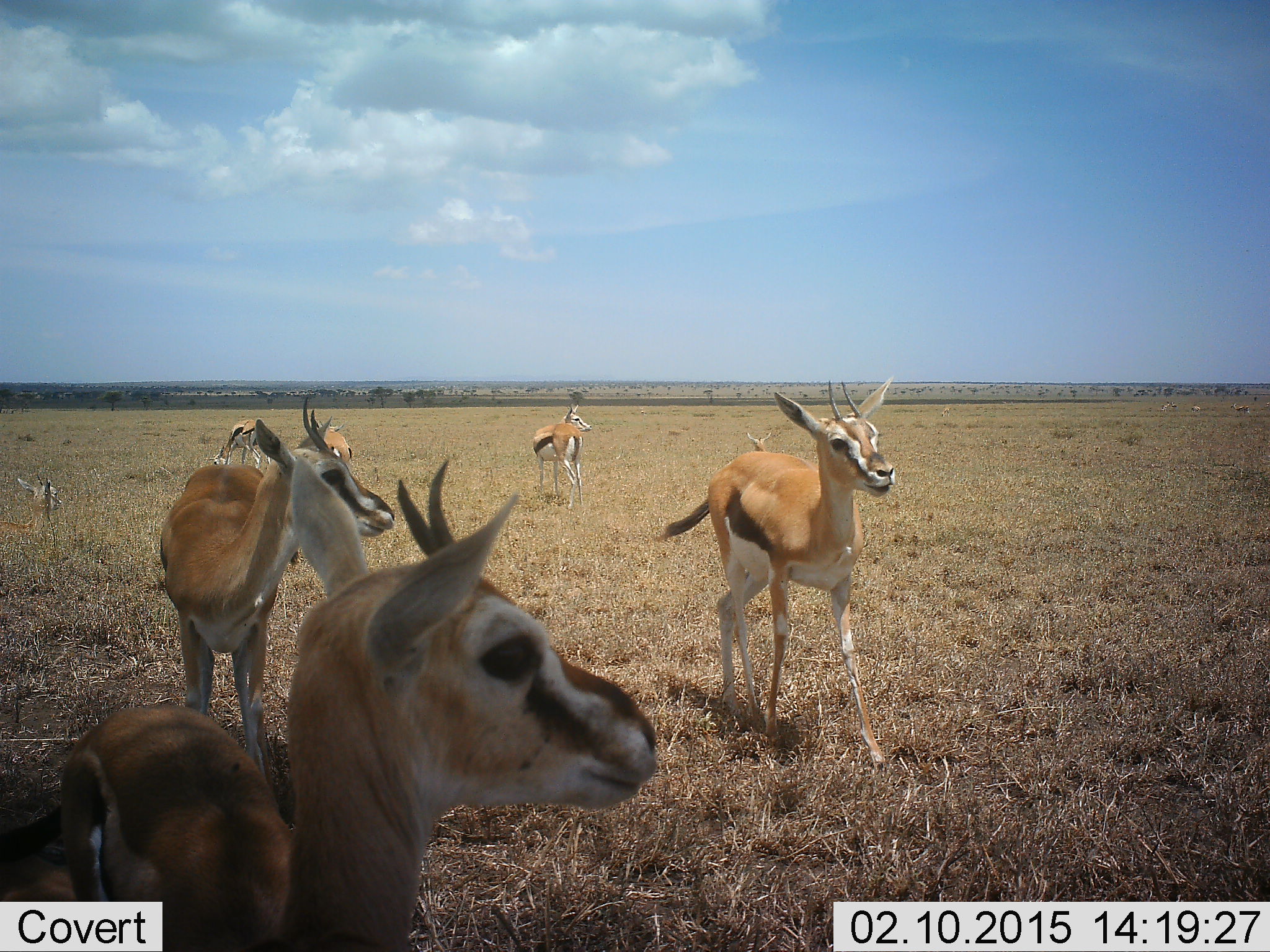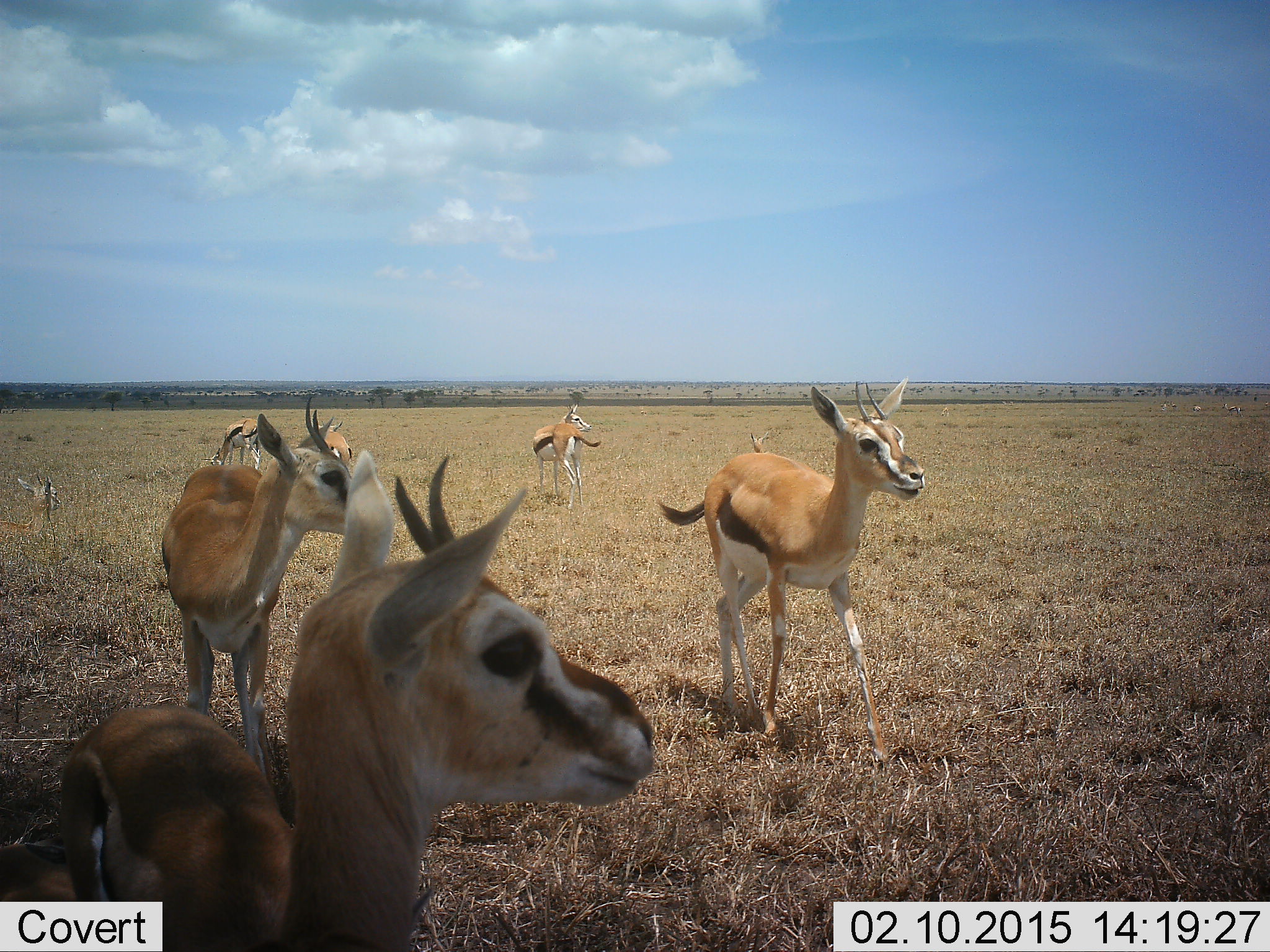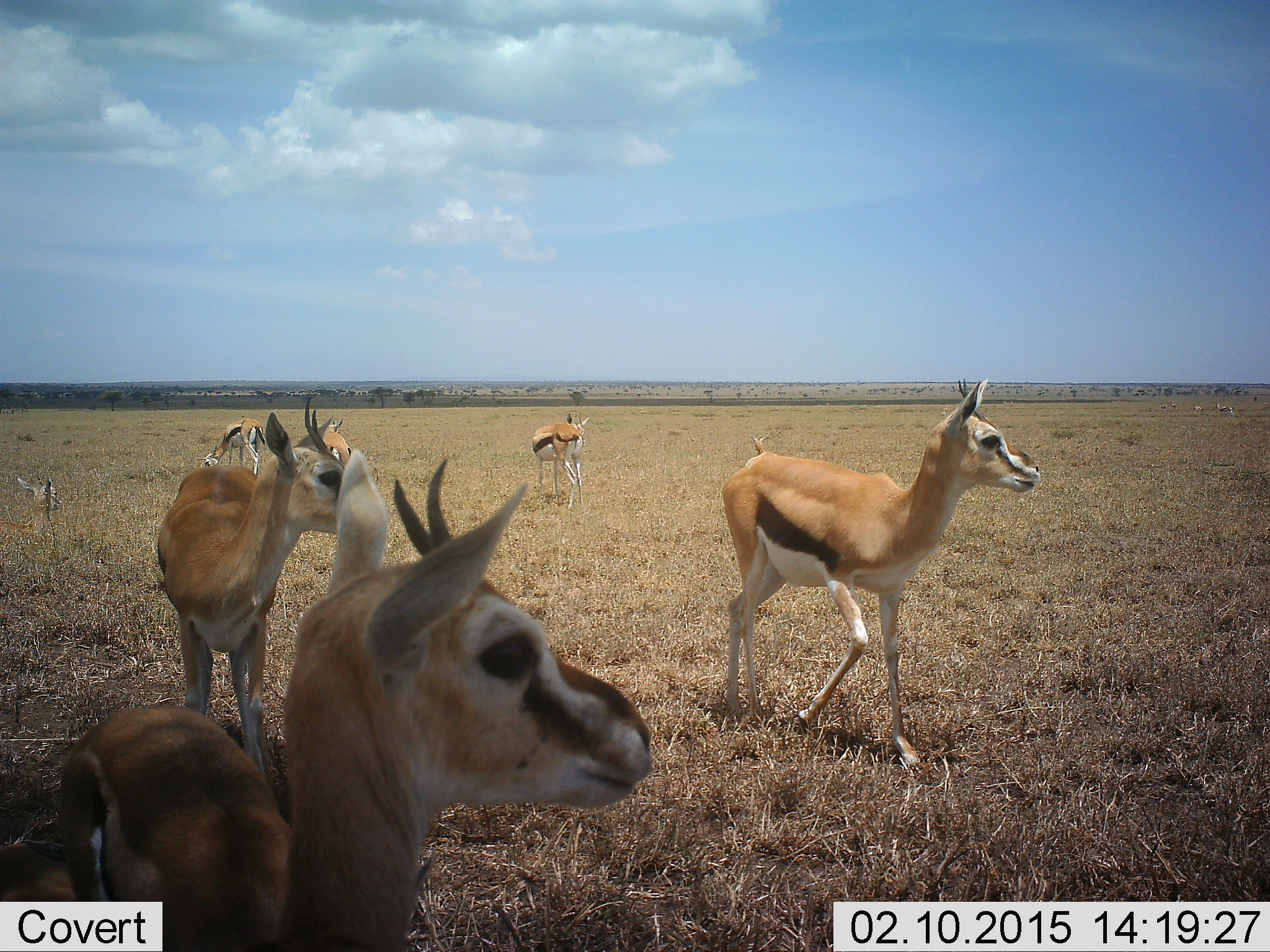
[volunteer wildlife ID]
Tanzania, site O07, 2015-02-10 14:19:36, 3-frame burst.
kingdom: Animalia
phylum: Chordata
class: Mammalia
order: Artiodactyla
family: Bovidae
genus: Eudorcas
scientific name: Eudorcas thomsonii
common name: thomson's gazelle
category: gazellethomsons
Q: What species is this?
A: Gazellethomsons (thomson's gazelle) (Eudorcas thomsonii).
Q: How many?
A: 6.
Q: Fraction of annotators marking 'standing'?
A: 90%.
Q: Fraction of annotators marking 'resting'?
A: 0%.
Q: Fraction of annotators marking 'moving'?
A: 30%.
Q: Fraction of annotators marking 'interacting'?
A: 0%.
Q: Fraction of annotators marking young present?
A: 10%.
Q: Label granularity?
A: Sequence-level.